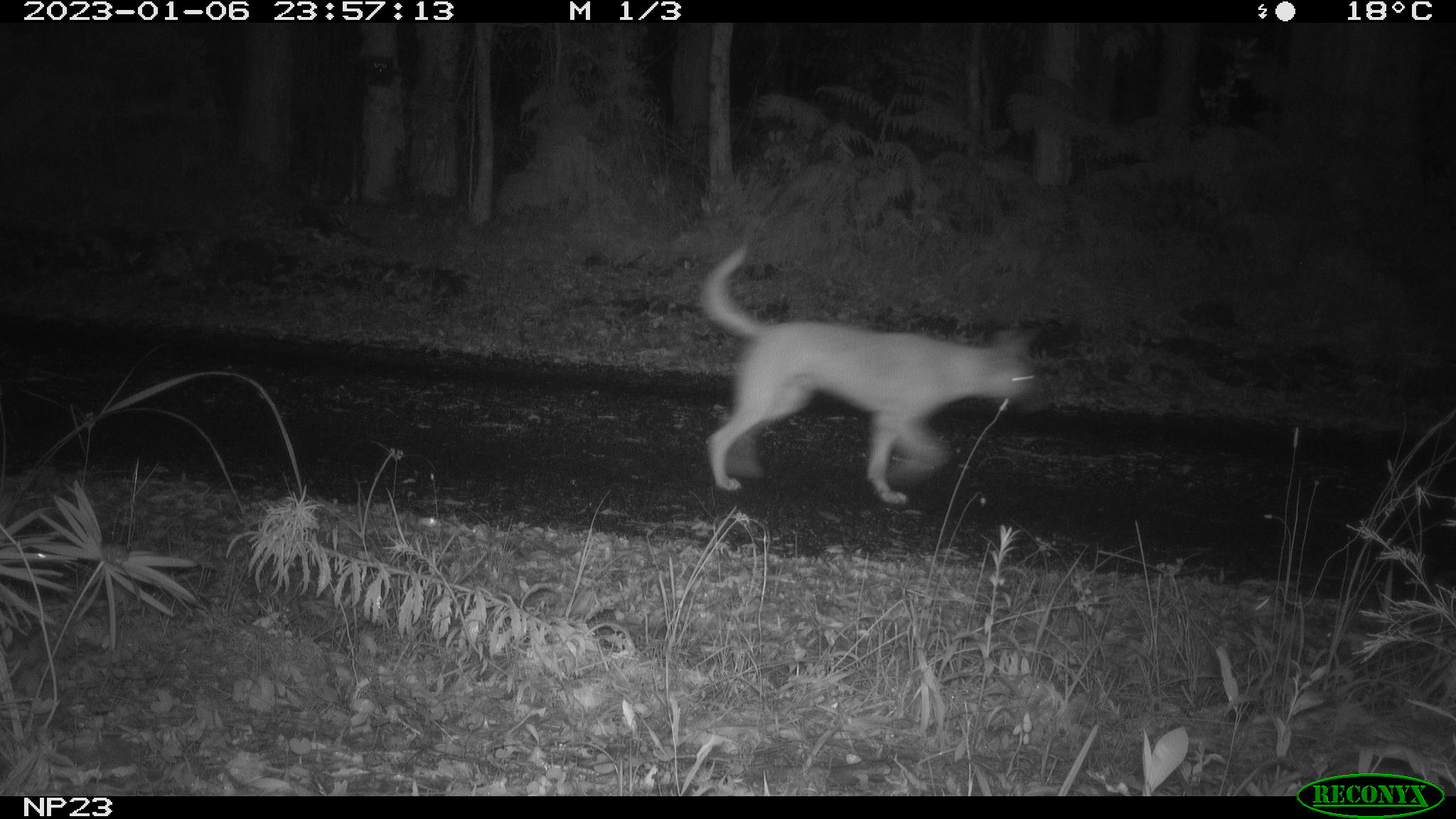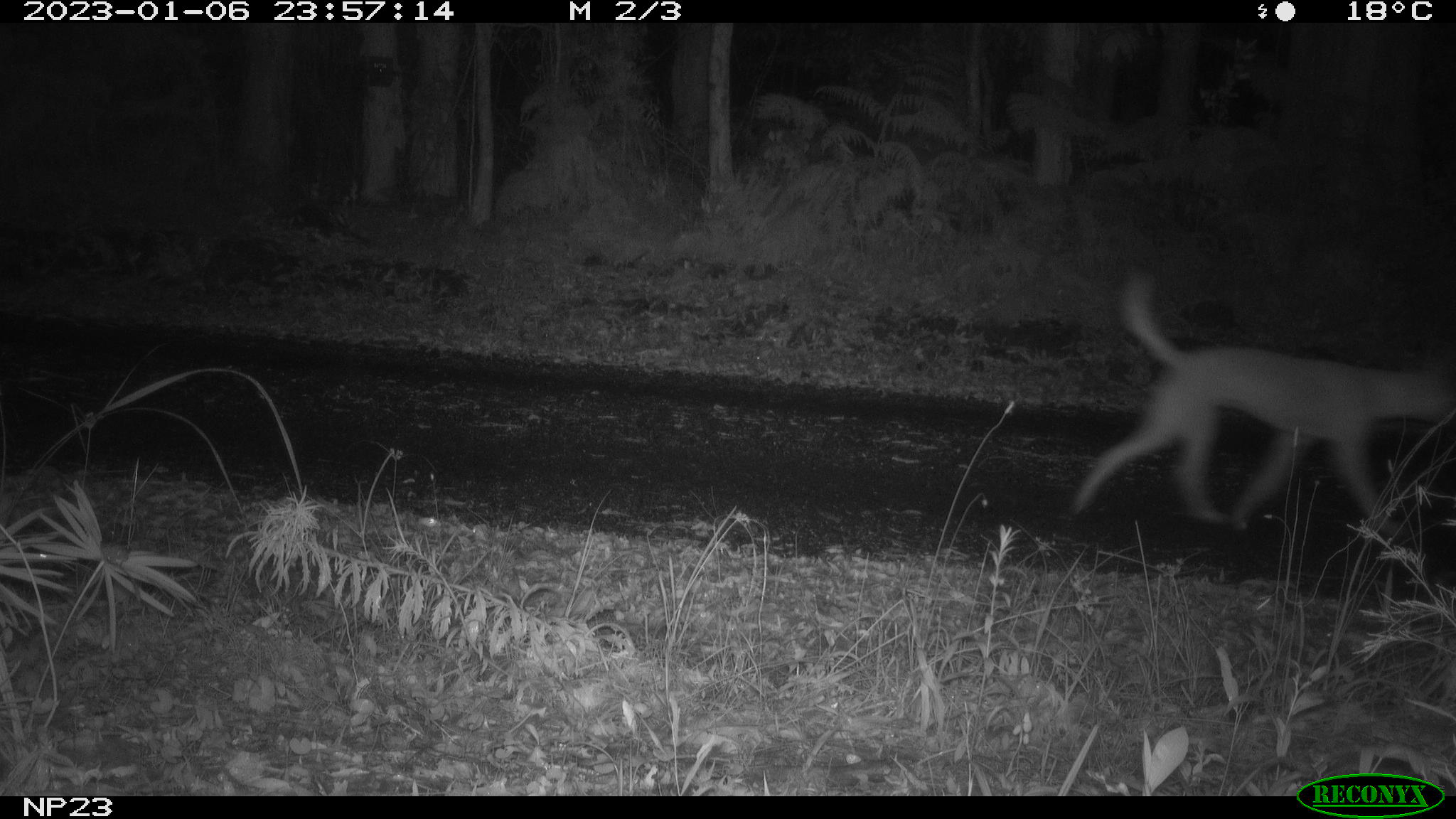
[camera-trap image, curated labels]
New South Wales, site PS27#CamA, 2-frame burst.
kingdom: Animalia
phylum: Chordata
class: Mammalia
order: Carnivora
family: Canidae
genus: Canis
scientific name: Canis familiaris dingo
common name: dingo